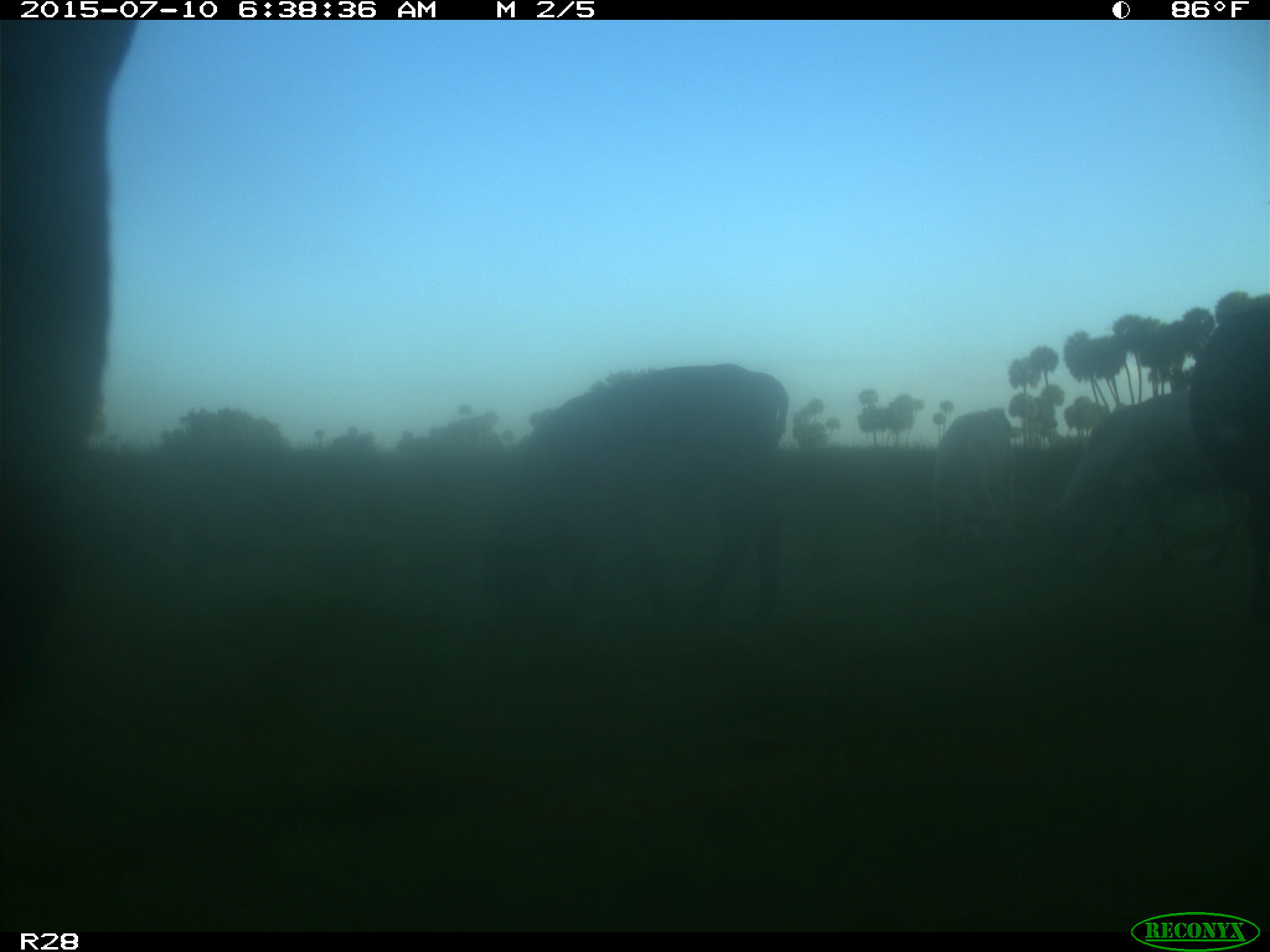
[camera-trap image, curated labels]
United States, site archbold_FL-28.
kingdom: Animalia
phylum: Chordata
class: Mammalia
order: Artiodactyla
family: Bovidae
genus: Bos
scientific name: Bos taurus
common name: domestic cow